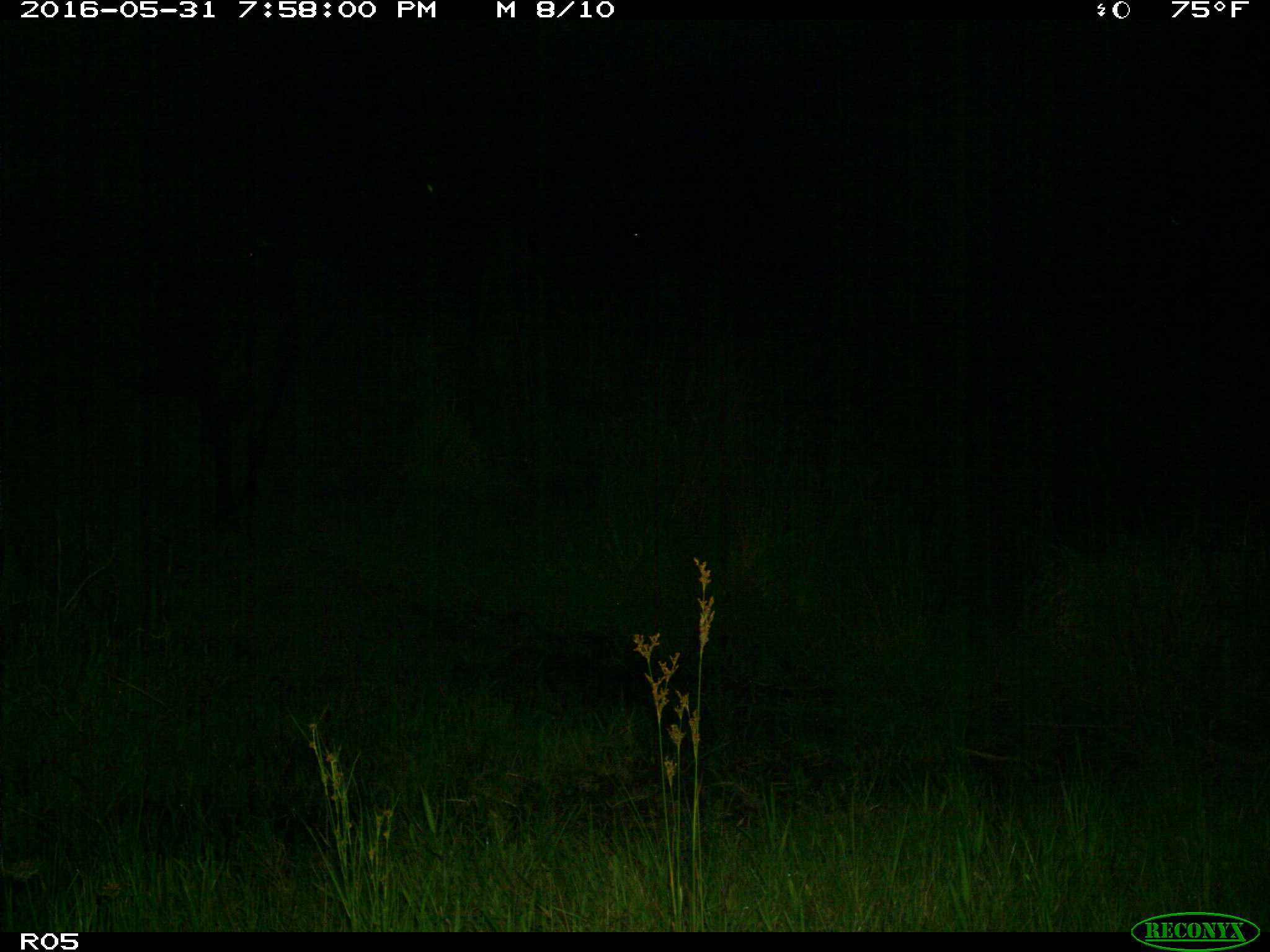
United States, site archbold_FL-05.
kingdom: Animalia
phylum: Chordata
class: Mammalia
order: Artiodactyla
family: Bovidae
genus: Bos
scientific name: Bos taurus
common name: domestic cow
Bos taurus (domestic cow).